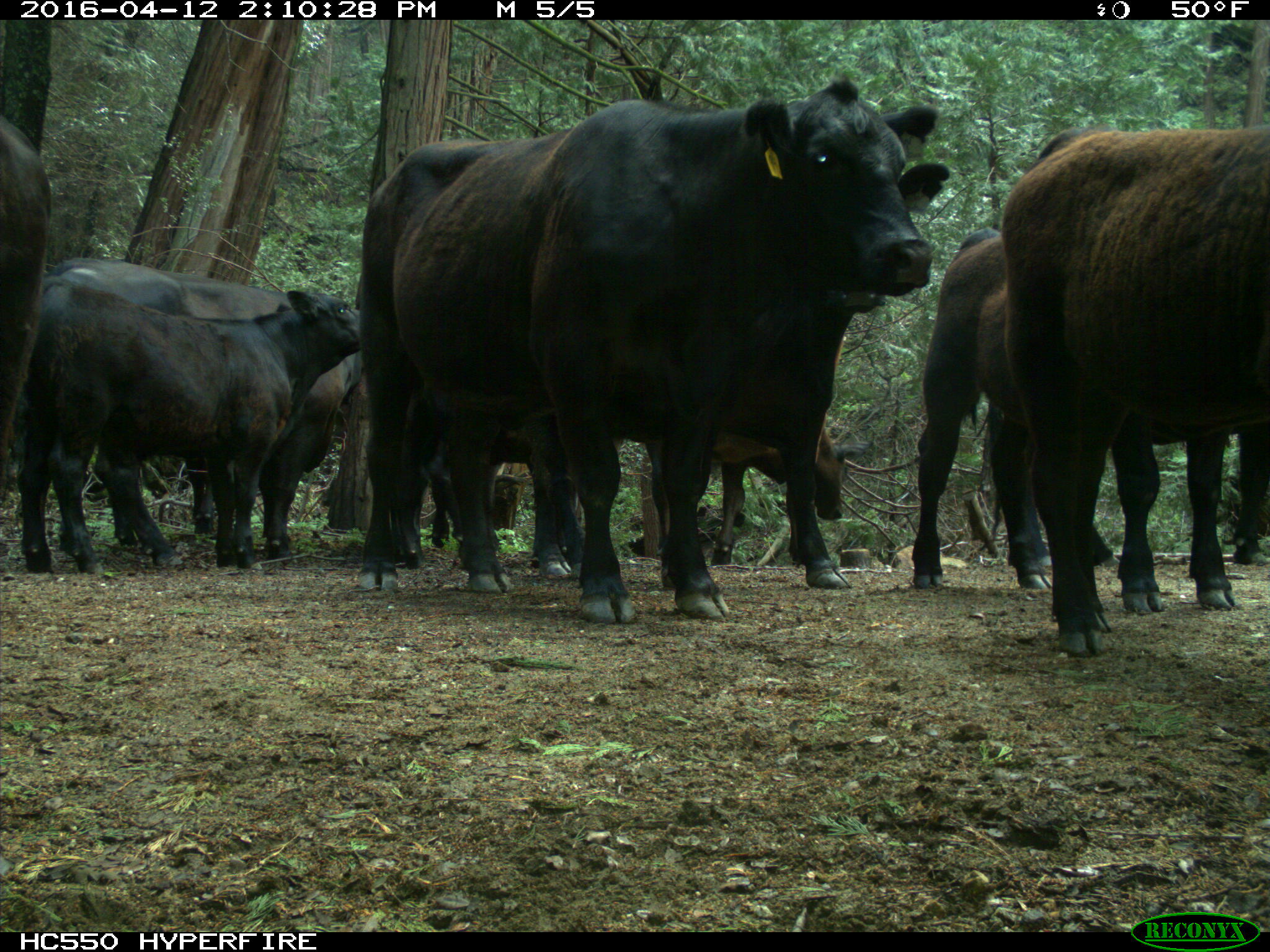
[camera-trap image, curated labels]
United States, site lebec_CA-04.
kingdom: Animalia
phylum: Chordata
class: Mammalia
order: Artiodactyla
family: Bovidae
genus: Bos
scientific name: Bos taurus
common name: domestic cow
Bos taurus (domestic cow).